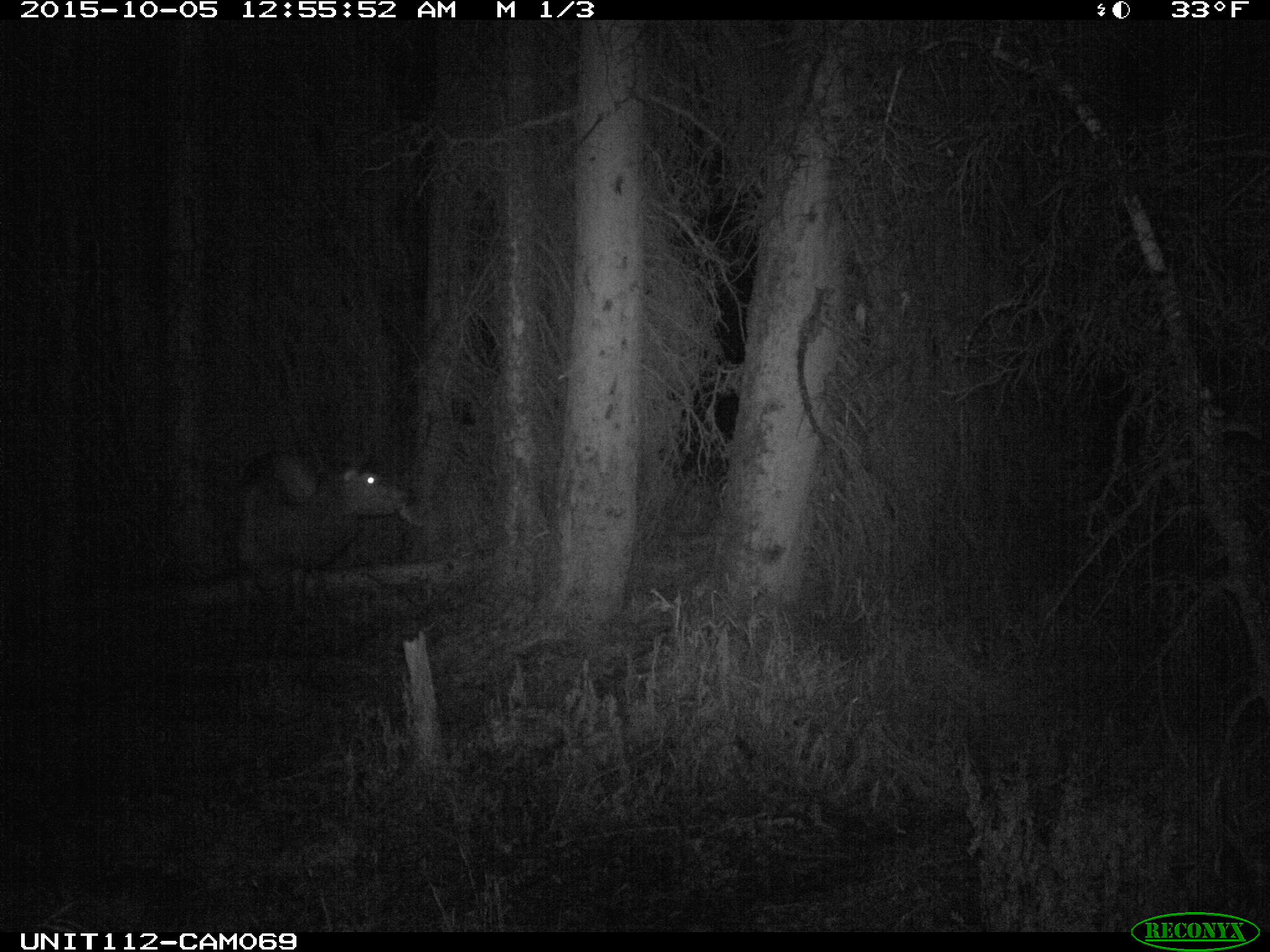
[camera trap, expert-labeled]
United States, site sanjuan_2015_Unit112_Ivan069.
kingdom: Animalia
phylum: Chordata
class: Mammalia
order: Artiodactyla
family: Cervidae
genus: Cervus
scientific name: Cervus elaphus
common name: red deer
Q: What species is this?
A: Cervus elaphus (red deer).